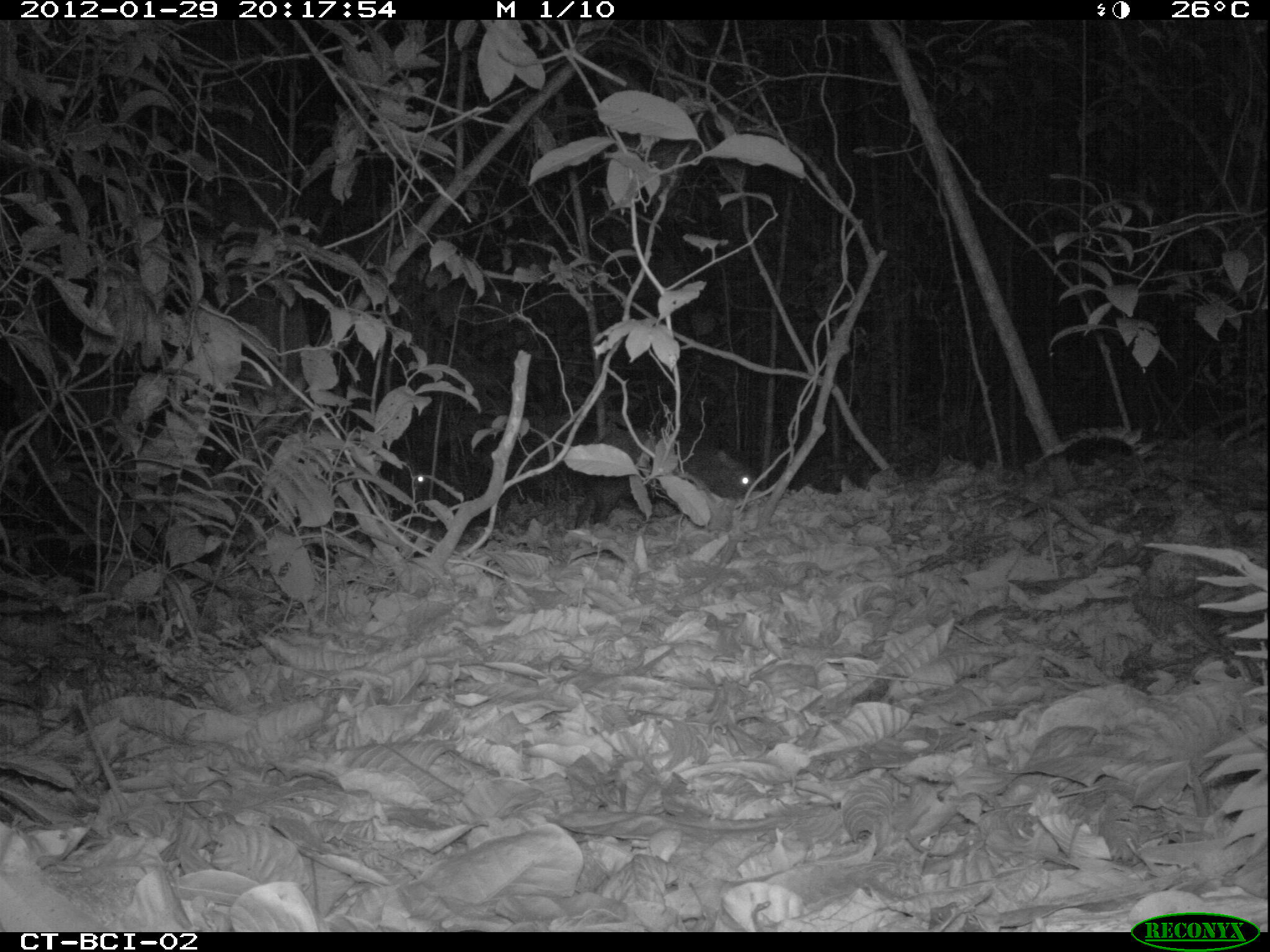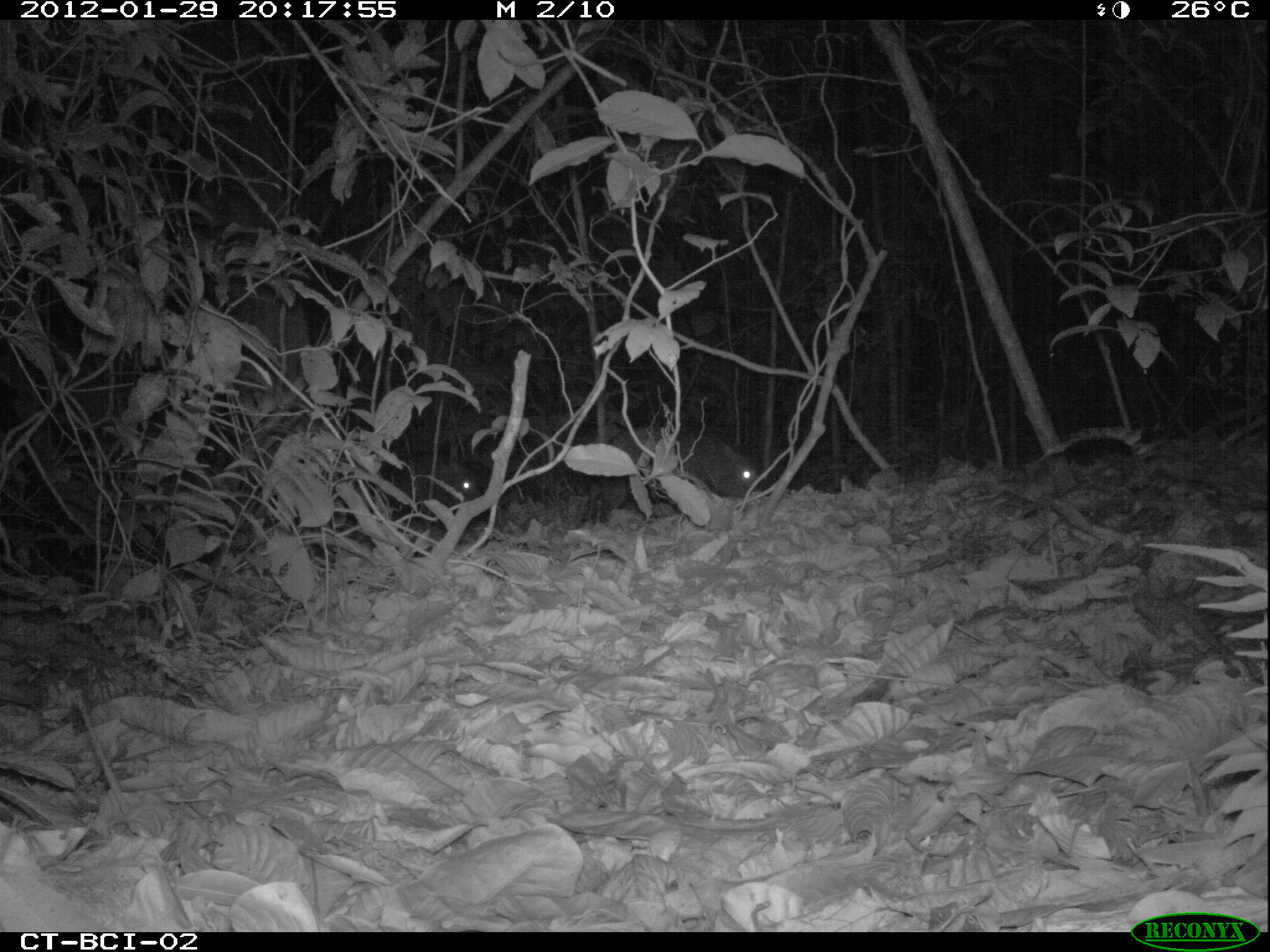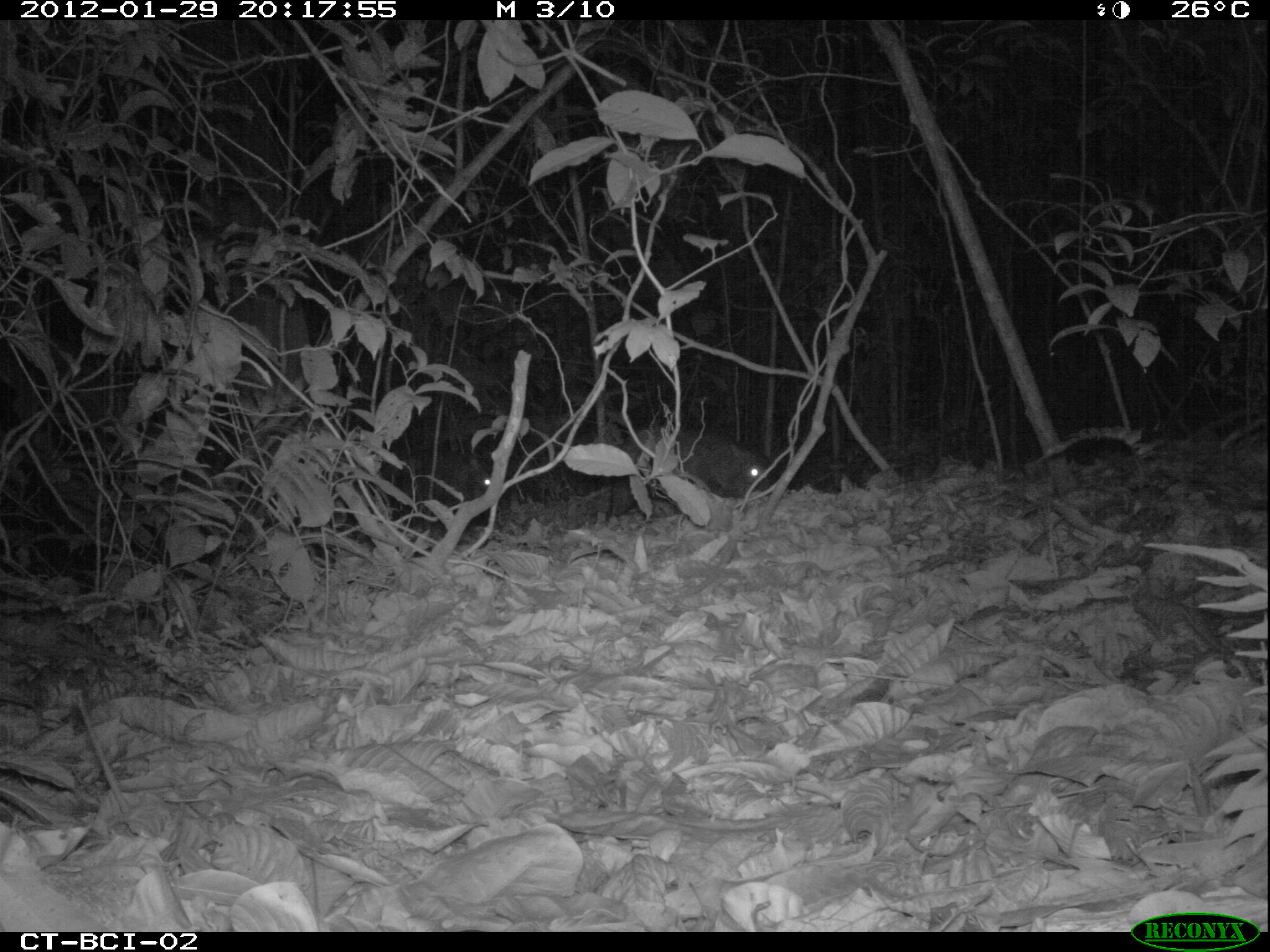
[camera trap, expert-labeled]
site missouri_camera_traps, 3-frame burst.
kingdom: Animalia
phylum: Chordata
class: Mammalia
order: Artiodactyla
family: Tayassuidae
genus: Pecari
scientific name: Pecari tajacu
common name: collared peccary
Collared peccary (Pecari tajacu). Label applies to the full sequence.